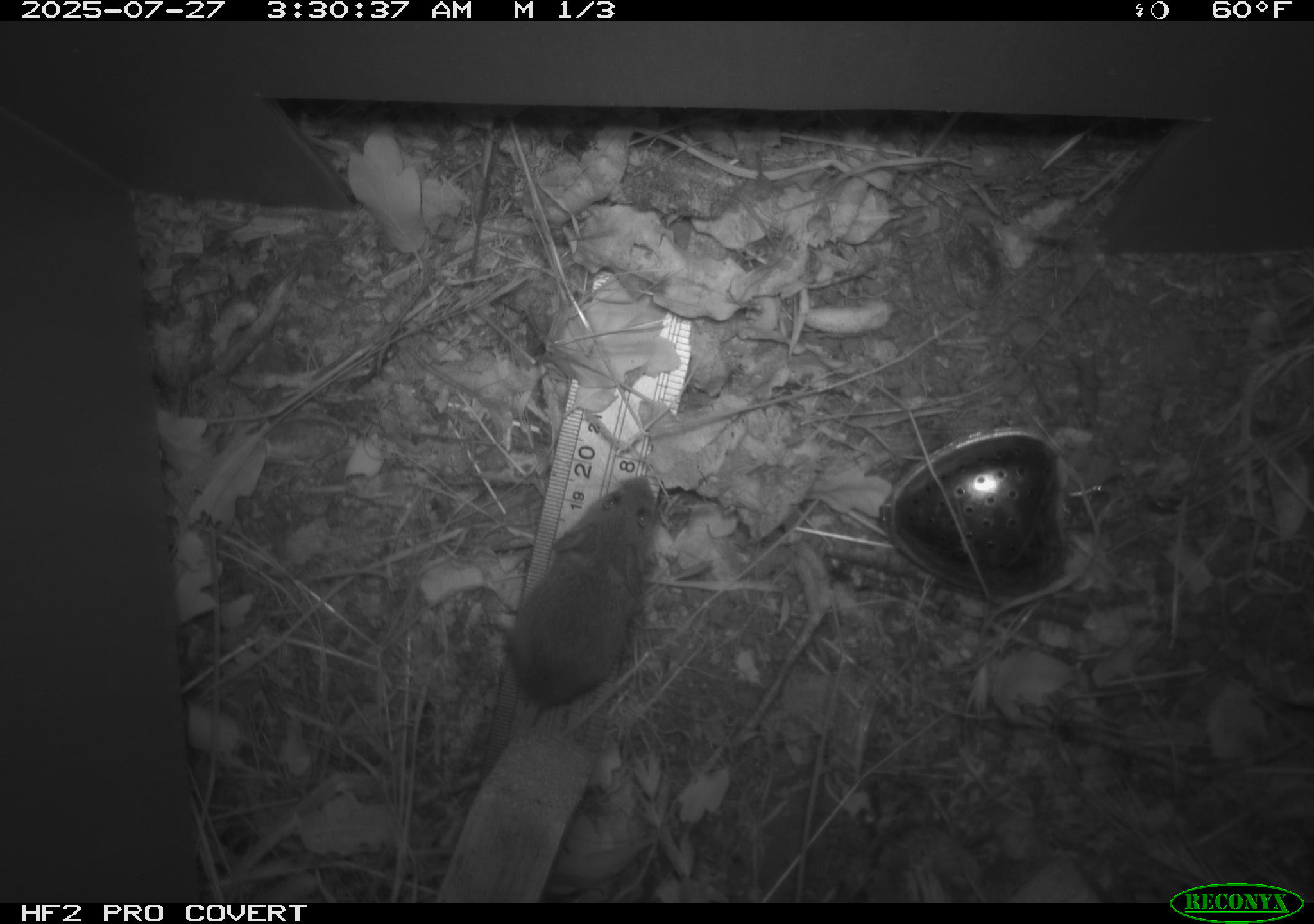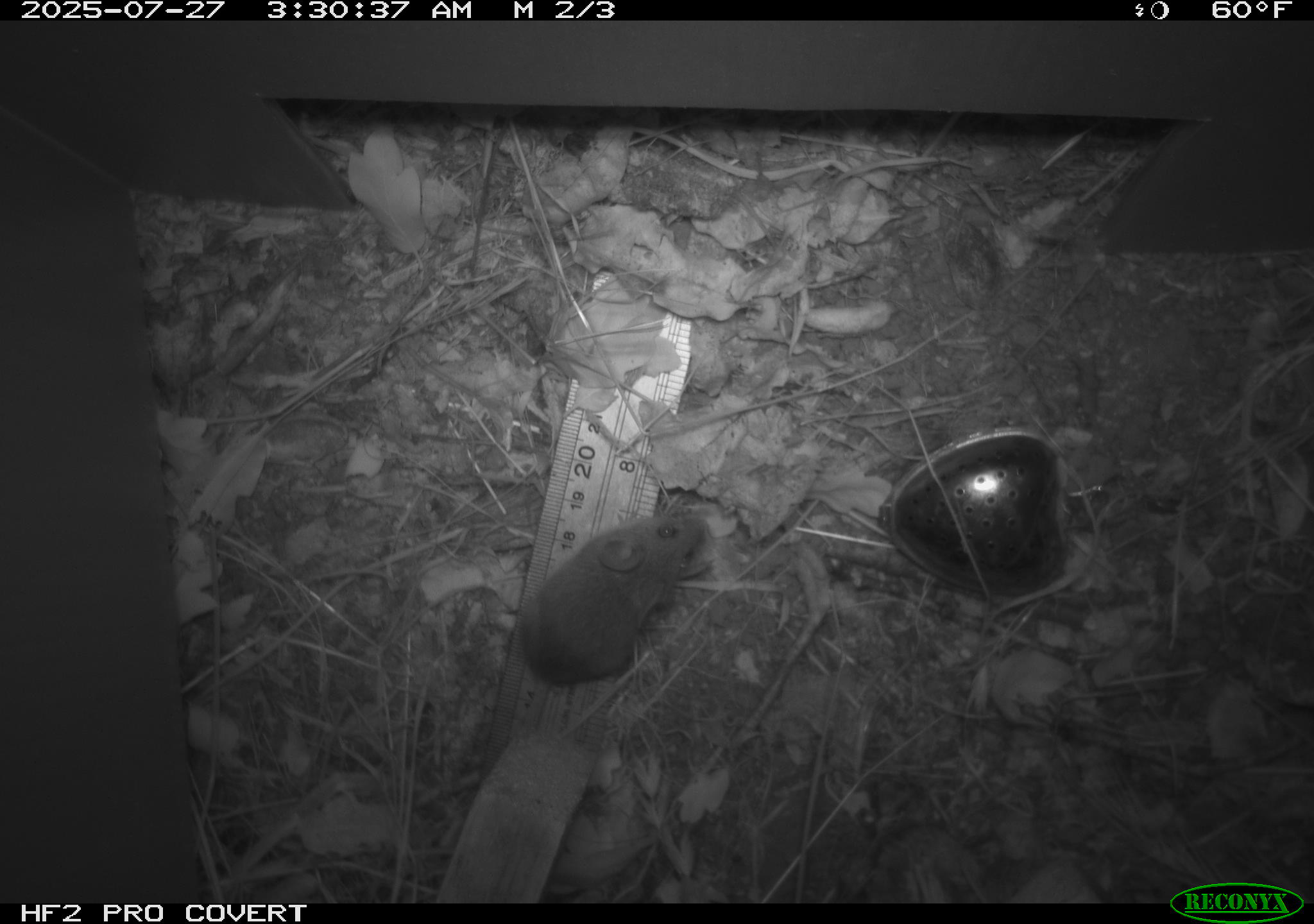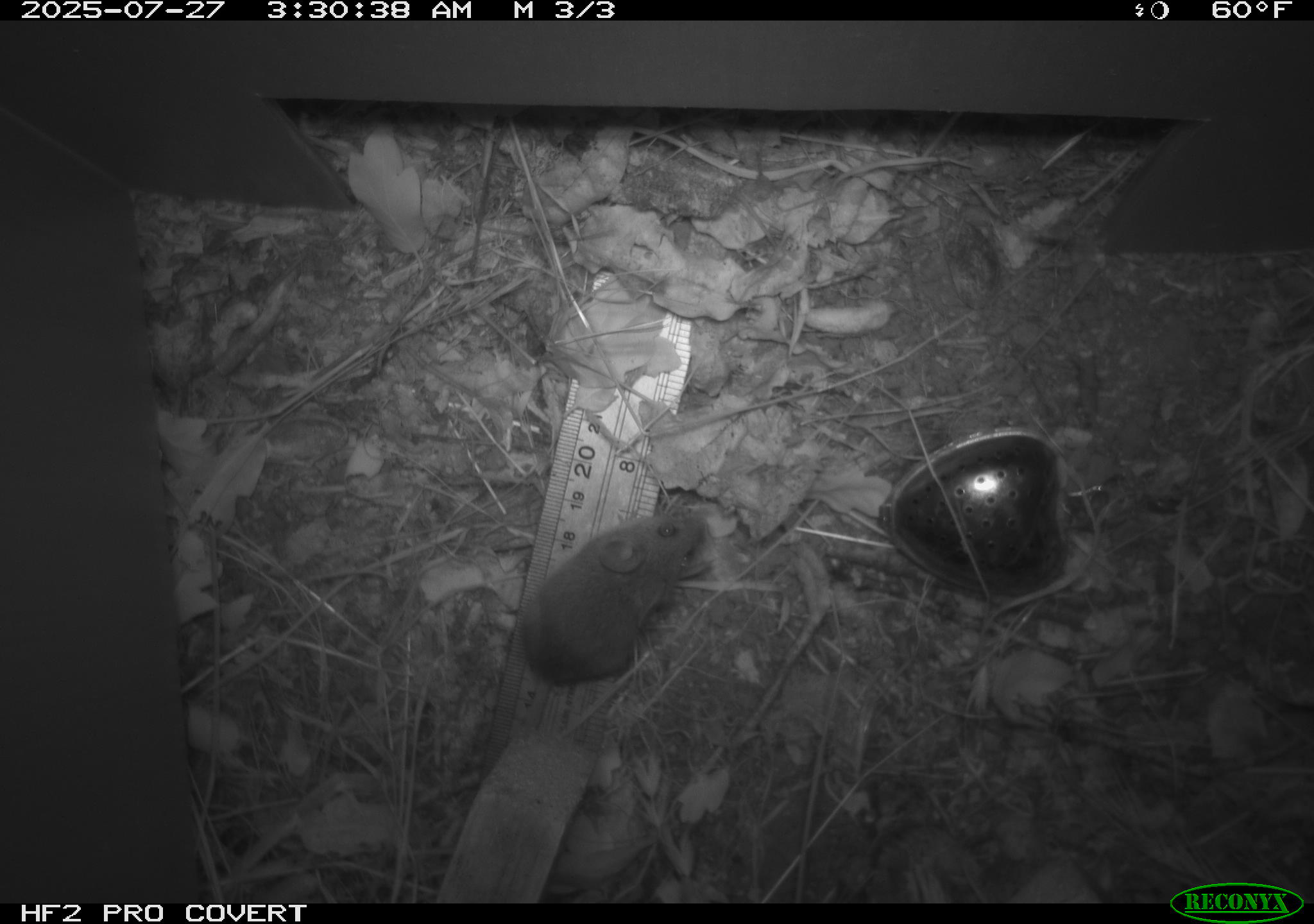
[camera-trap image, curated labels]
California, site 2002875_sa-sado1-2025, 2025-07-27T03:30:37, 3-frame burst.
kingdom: Animalia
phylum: Chordata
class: Mammalia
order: Rodentia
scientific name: Rodentia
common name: mouse species